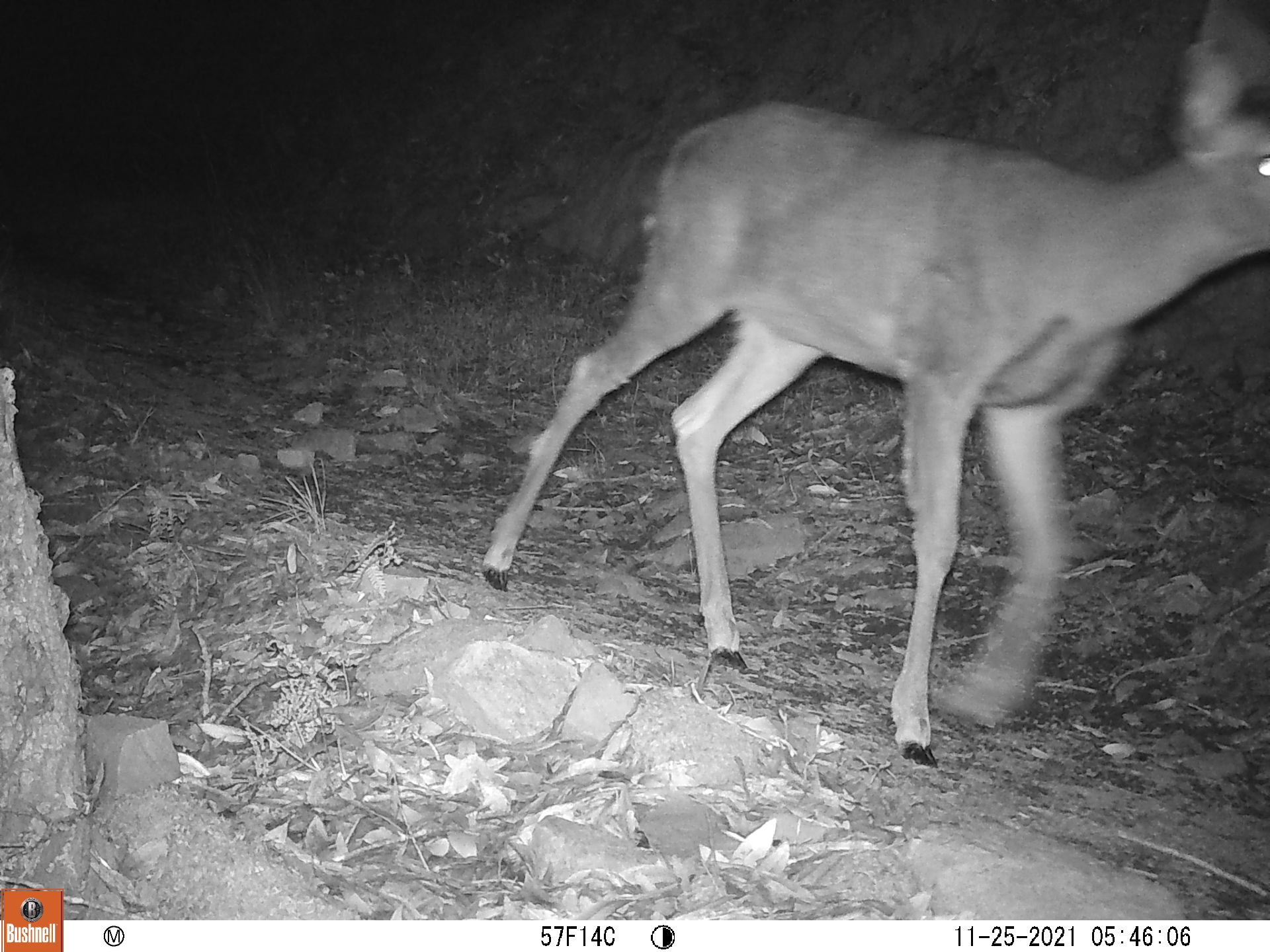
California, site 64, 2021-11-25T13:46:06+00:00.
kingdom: Animalia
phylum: Chordata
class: Mammalia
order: Artiodactyla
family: Cervidae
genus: Odocoileus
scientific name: Odocoileus hemionus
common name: mule deer